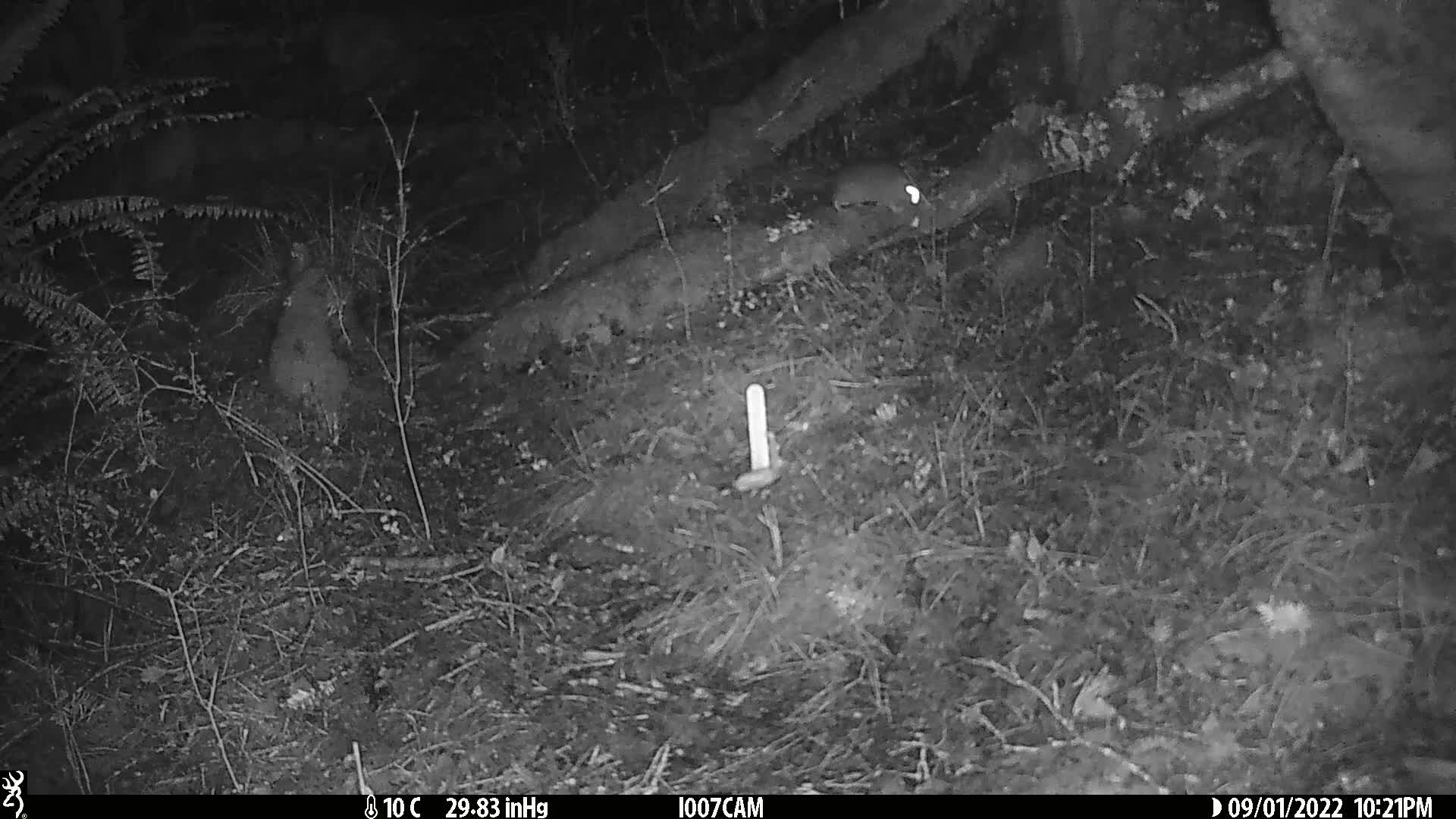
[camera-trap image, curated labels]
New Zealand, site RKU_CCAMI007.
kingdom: Animalia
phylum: Chordata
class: Mammalia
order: Rodentia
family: Muridae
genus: Rattus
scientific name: Rattus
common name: rat